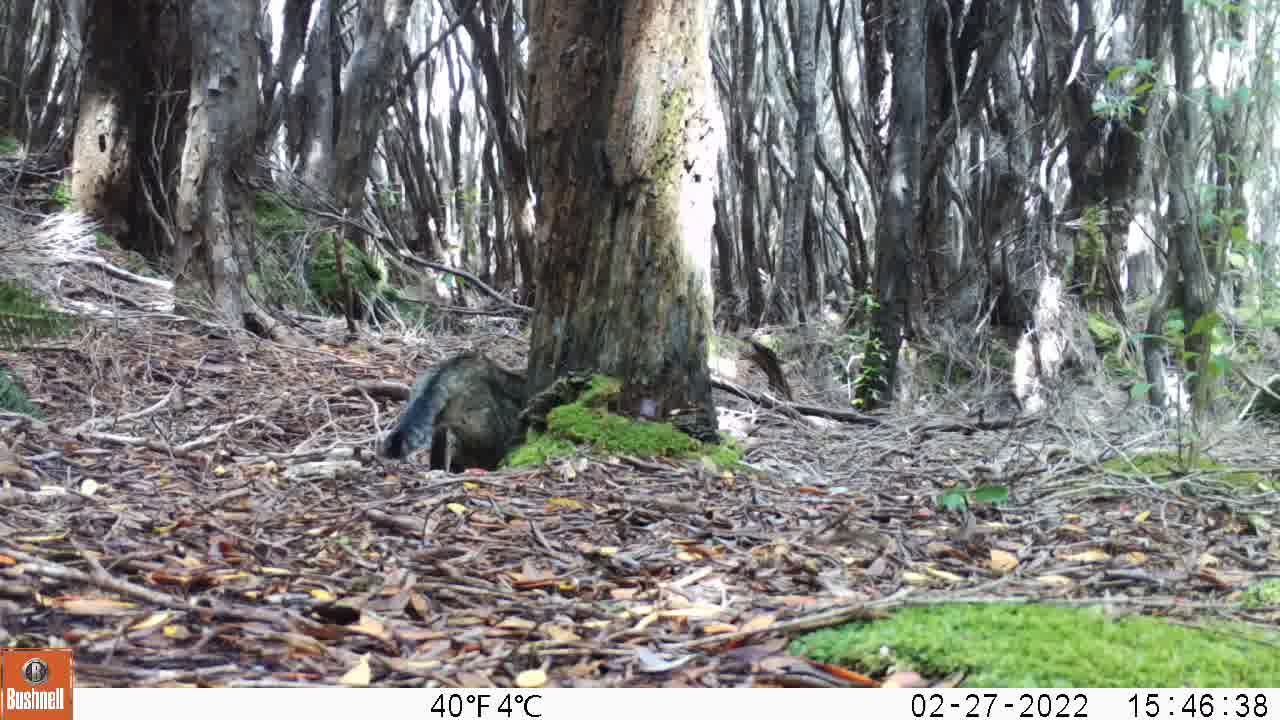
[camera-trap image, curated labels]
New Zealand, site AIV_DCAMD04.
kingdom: Animalia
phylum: Chordata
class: Mammalia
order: Carnivora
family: Felidae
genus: Felis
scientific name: Felis catus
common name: domestic cat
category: cat